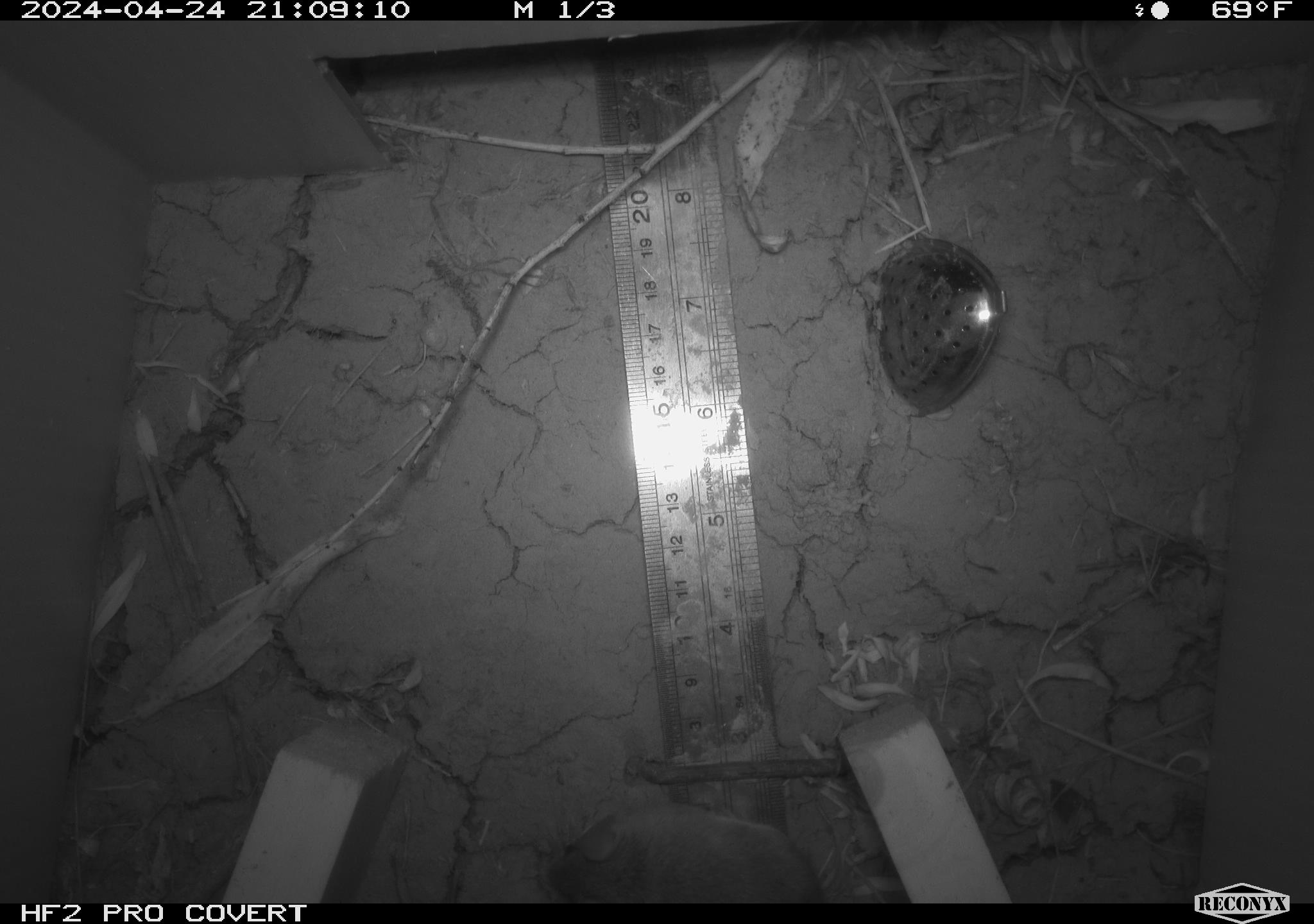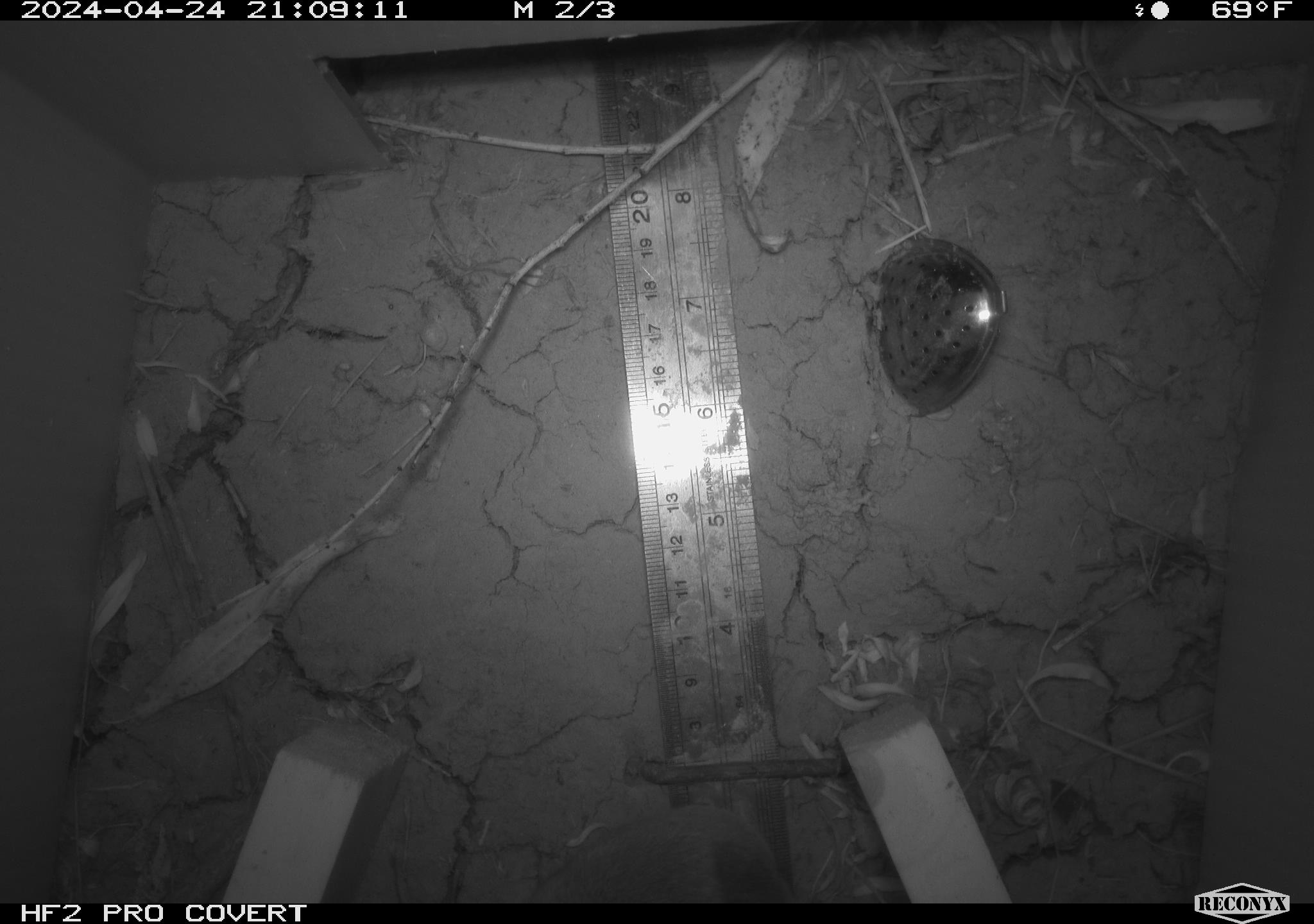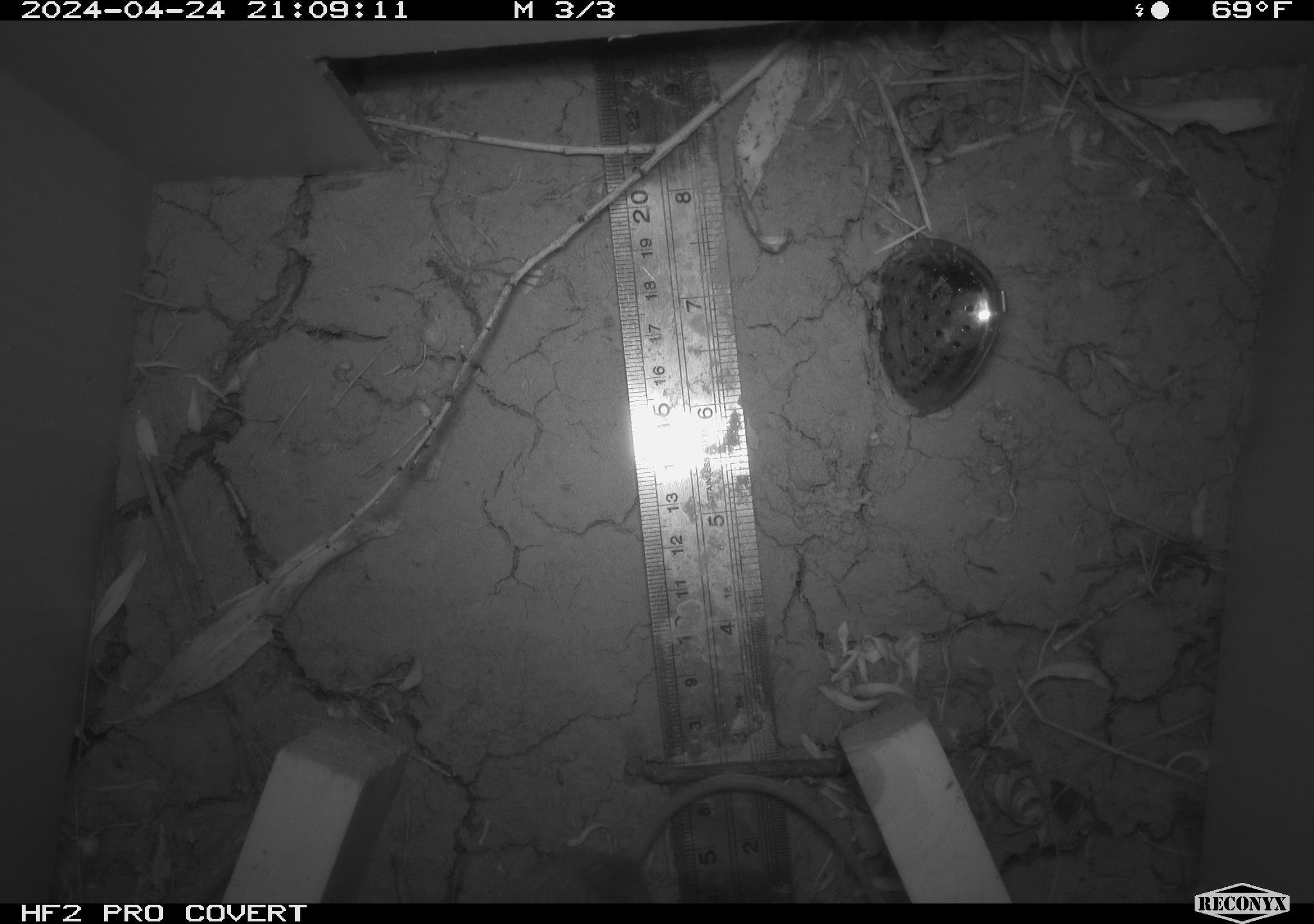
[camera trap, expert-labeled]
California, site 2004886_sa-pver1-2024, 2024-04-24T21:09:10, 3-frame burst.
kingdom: Animalia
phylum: Chordata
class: Mammalia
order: Rodentia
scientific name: Rodentia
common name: mouse species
Mouse species (Rodentia).